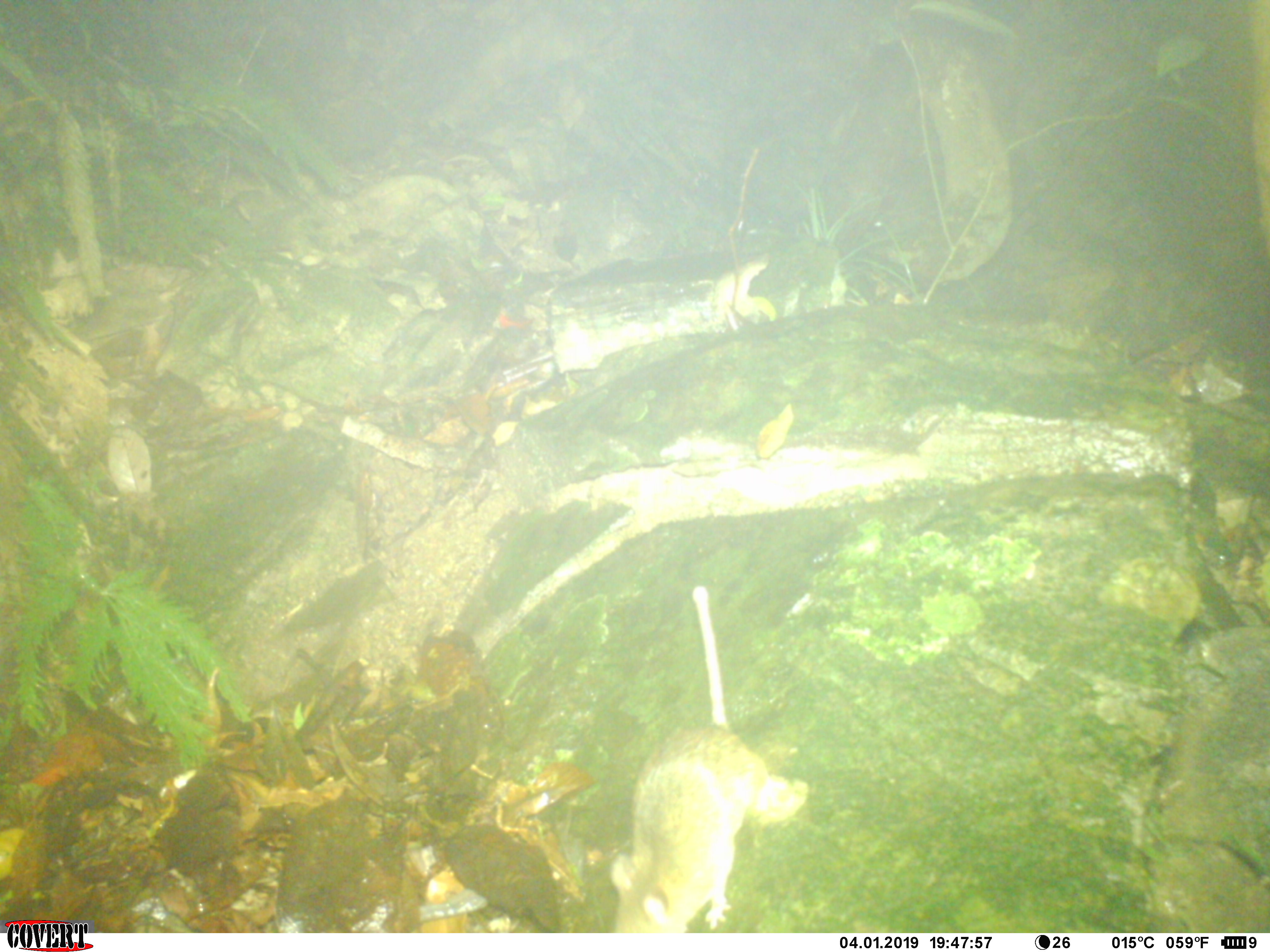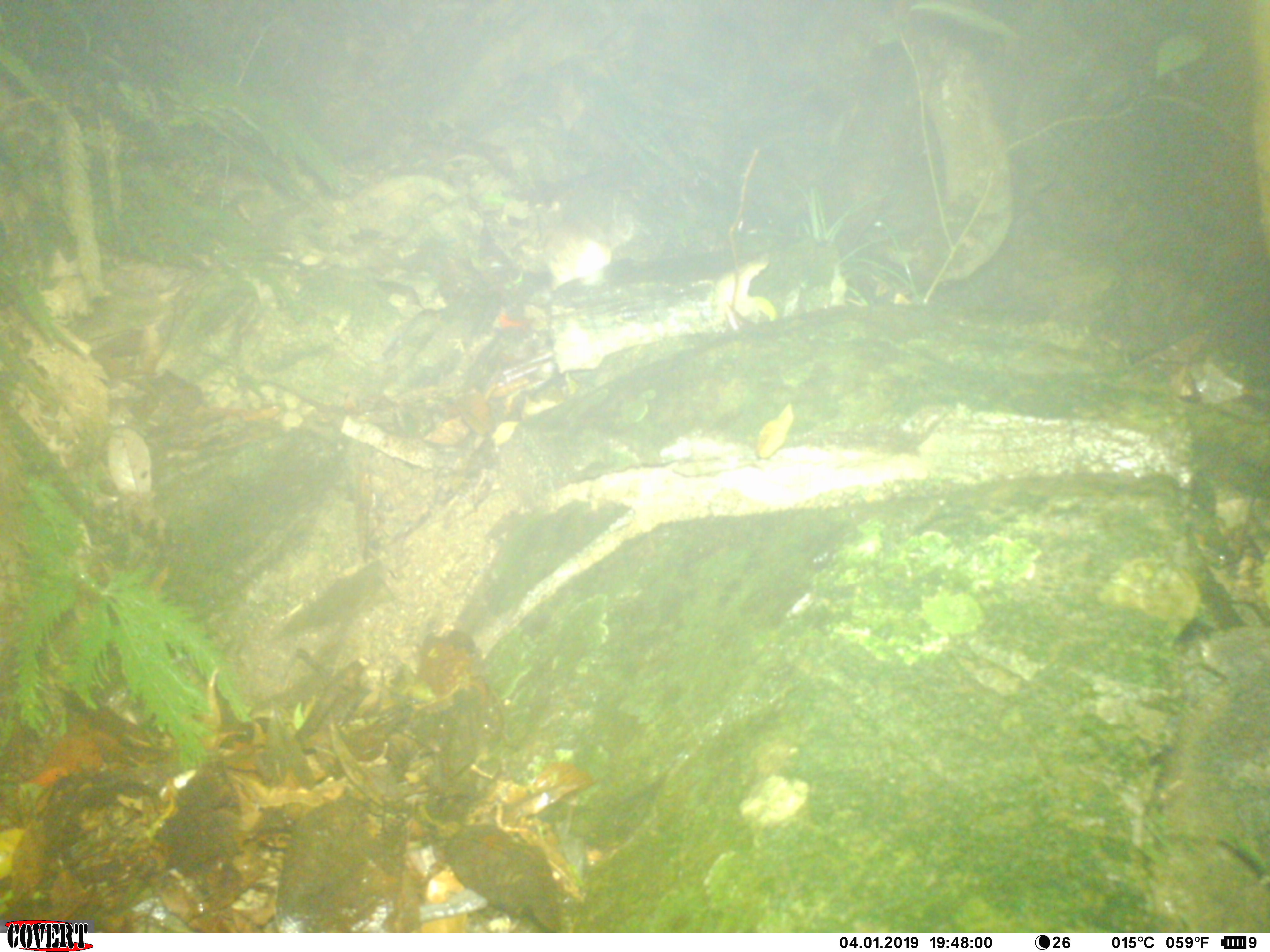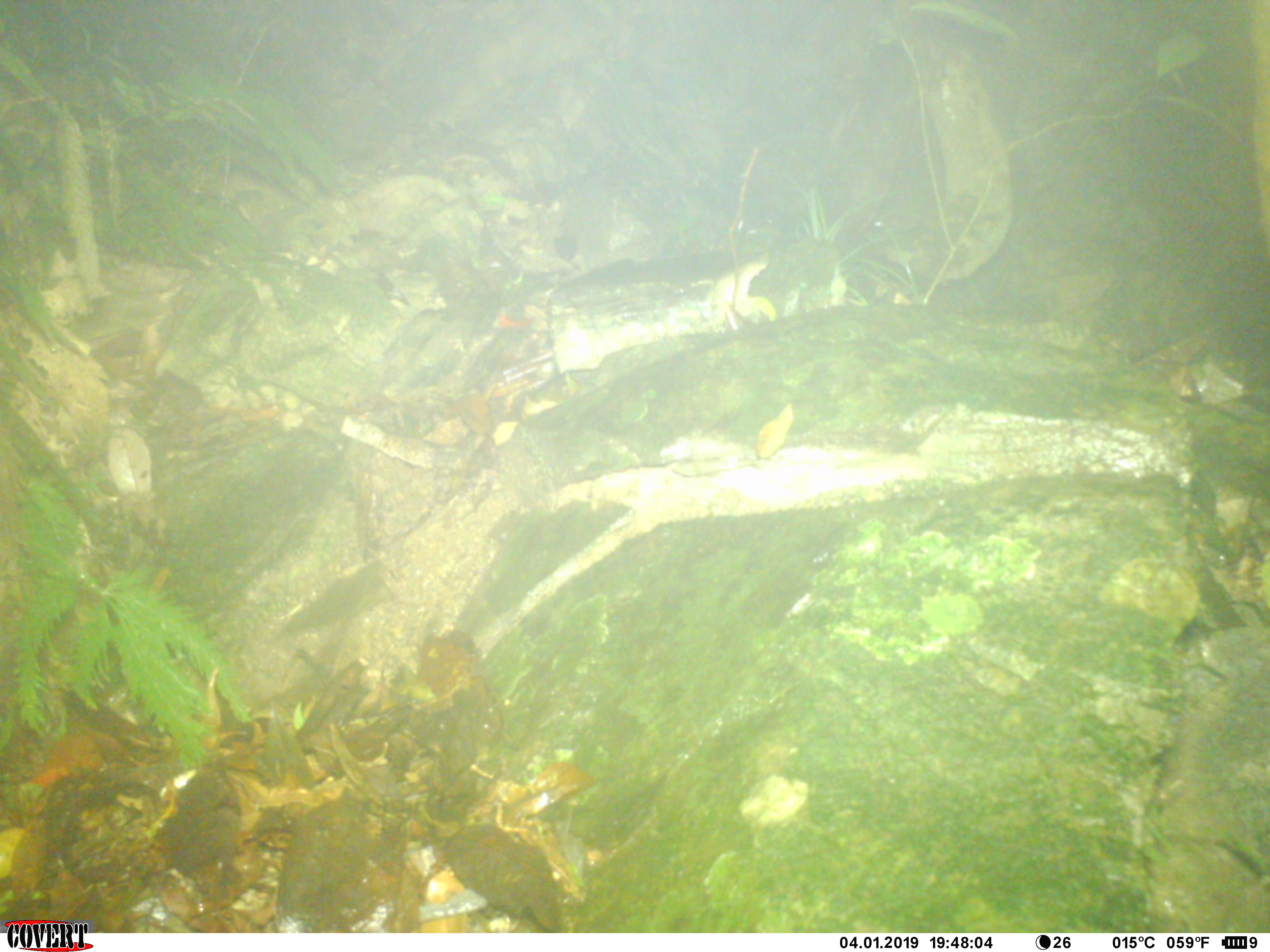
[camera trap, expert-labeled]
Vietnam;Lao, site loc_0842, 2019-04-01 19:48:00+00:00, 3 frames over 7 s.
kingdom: Animalia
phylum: Chordata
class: Mammalia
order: Rodentia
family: Muridae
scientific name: Muridae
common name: old-world mice and rats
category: unidentified murid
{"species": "unidentified murid (old-world mice and rats) (Muridae)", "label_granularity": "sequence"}